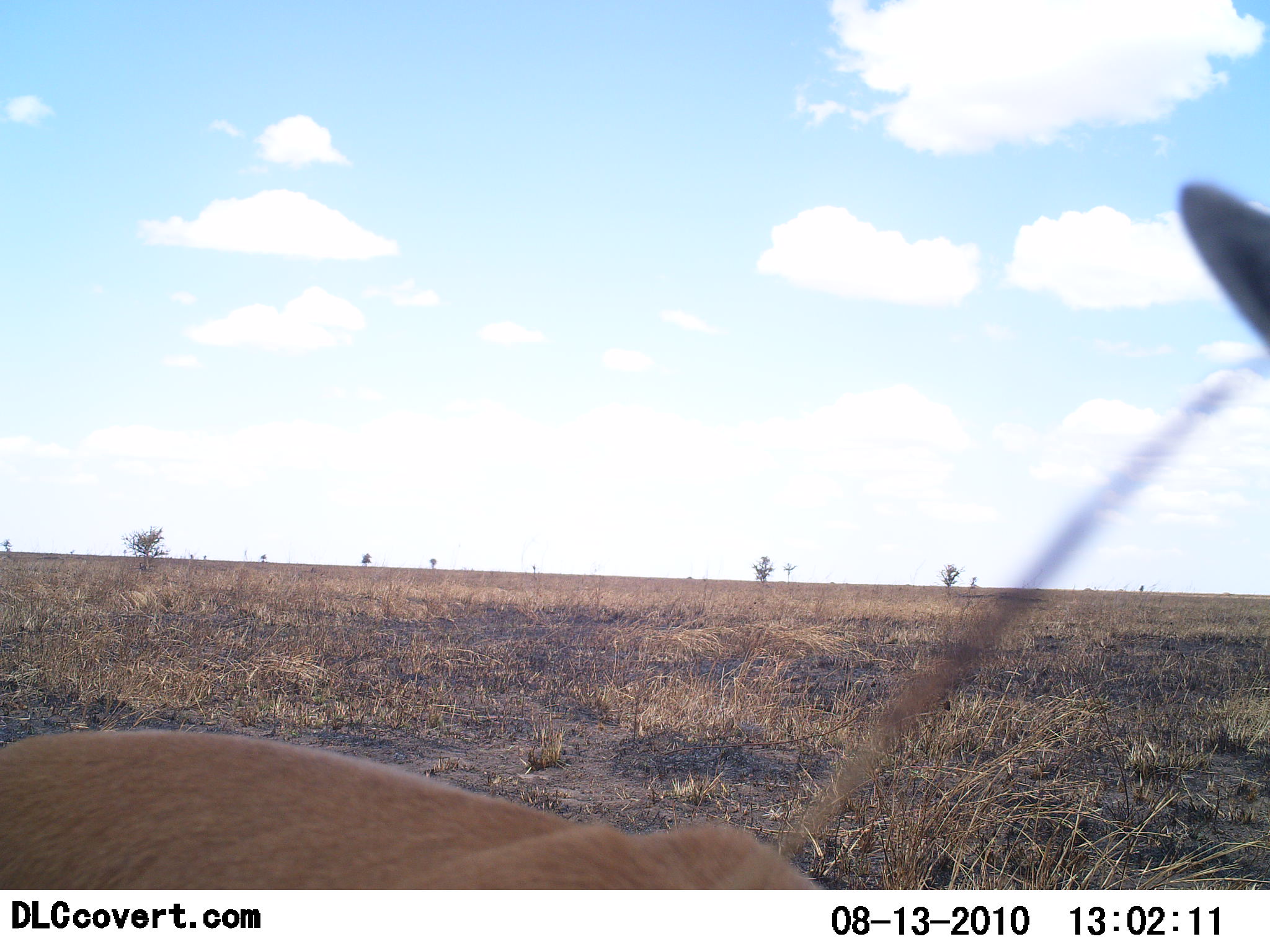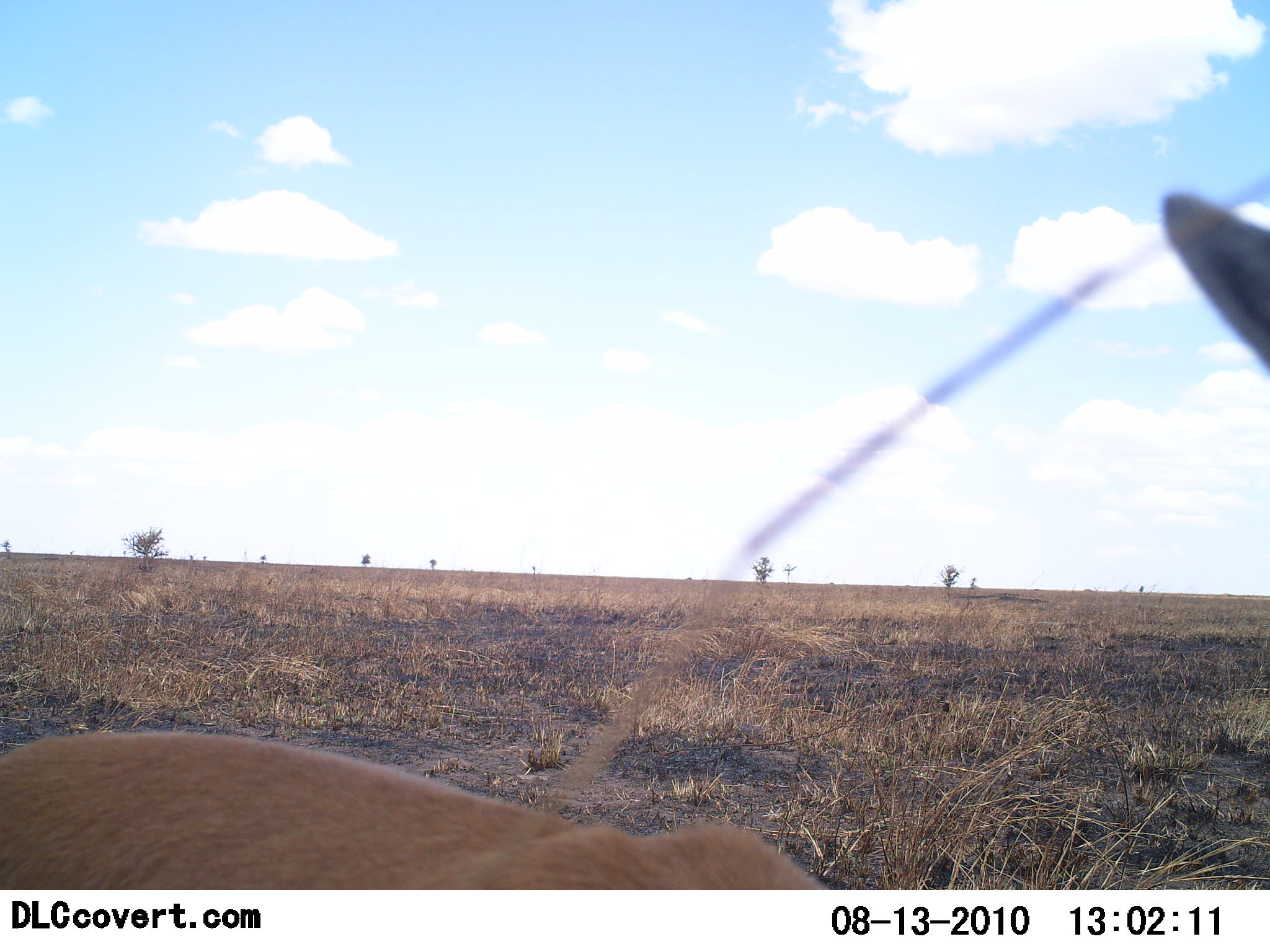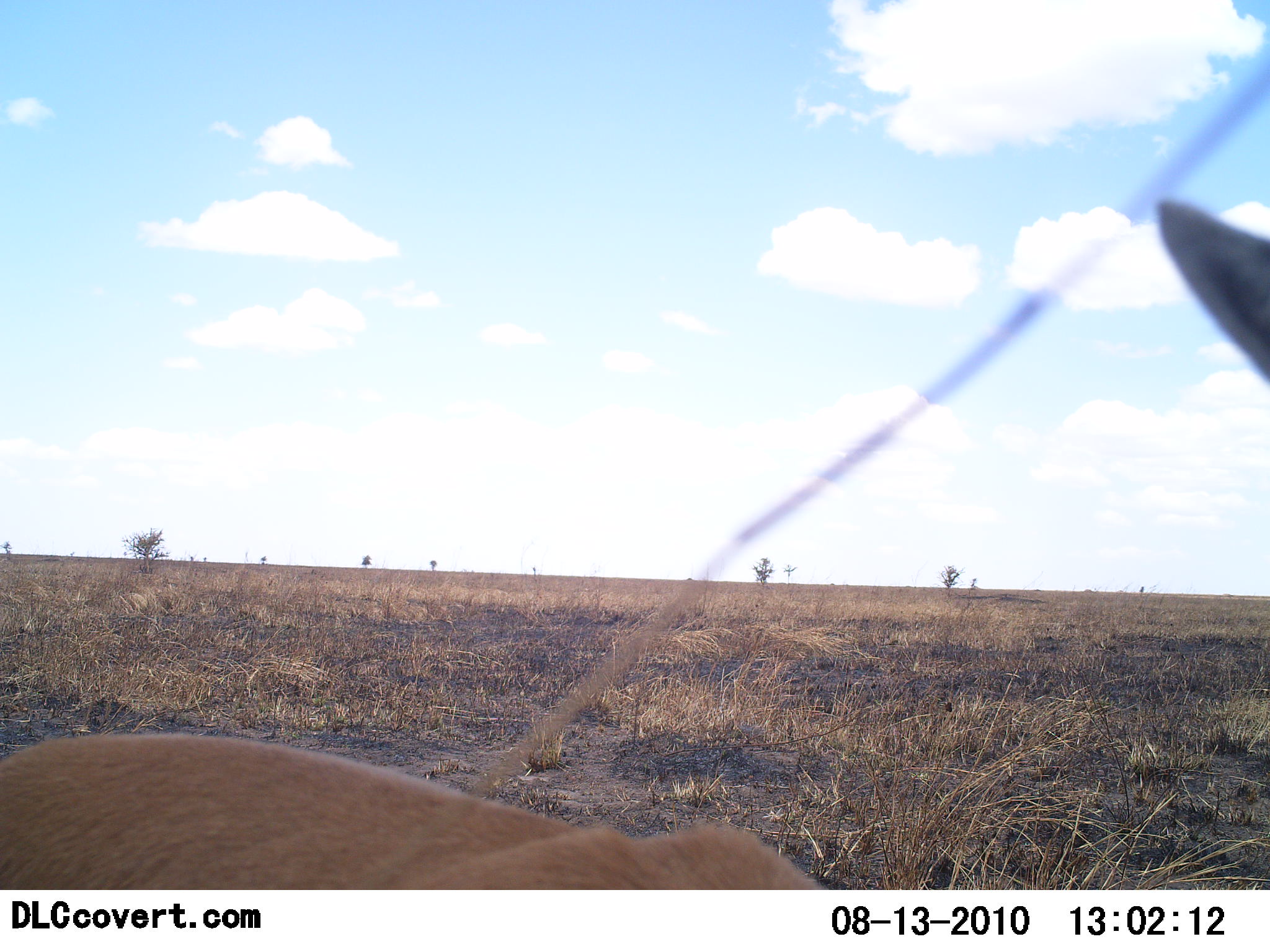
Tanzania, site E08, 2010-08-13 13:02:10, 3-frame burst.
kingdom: Animalia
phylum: Chordata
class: Mammalia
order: Artiodactyla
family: Bovidae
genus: Eudorcas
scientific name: Eudorcas thomsonii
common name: thomson's gazelle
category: gazellethomsons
Gazellethomsons (thomson's gazelle) (Eudorcas thomsonii), count 1. Behavior (volunteer vote fractions): standing 82%, resting 18%, moving 0%, interacting 0%. Young present (vote fraction): 0%. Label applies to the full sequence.